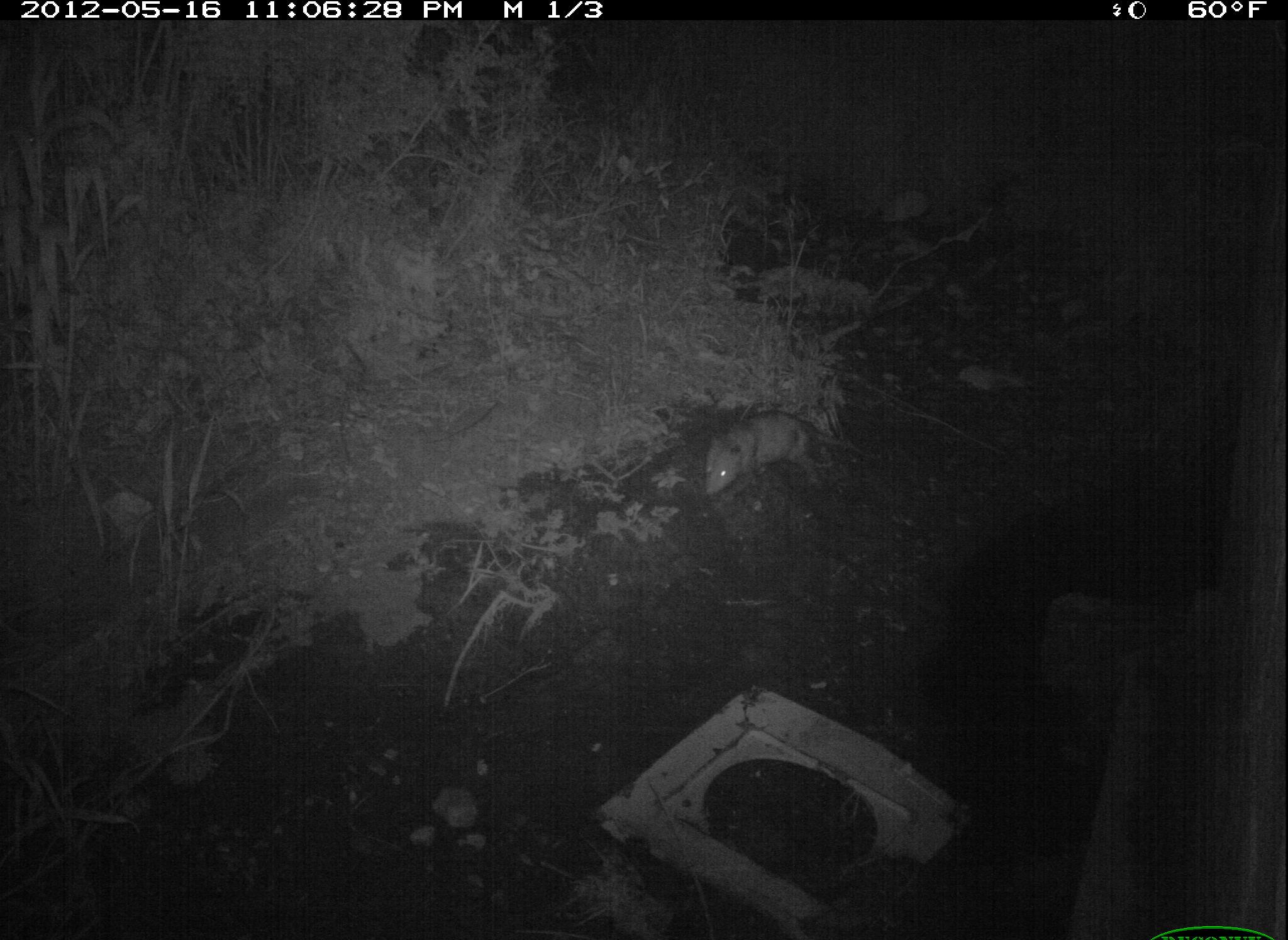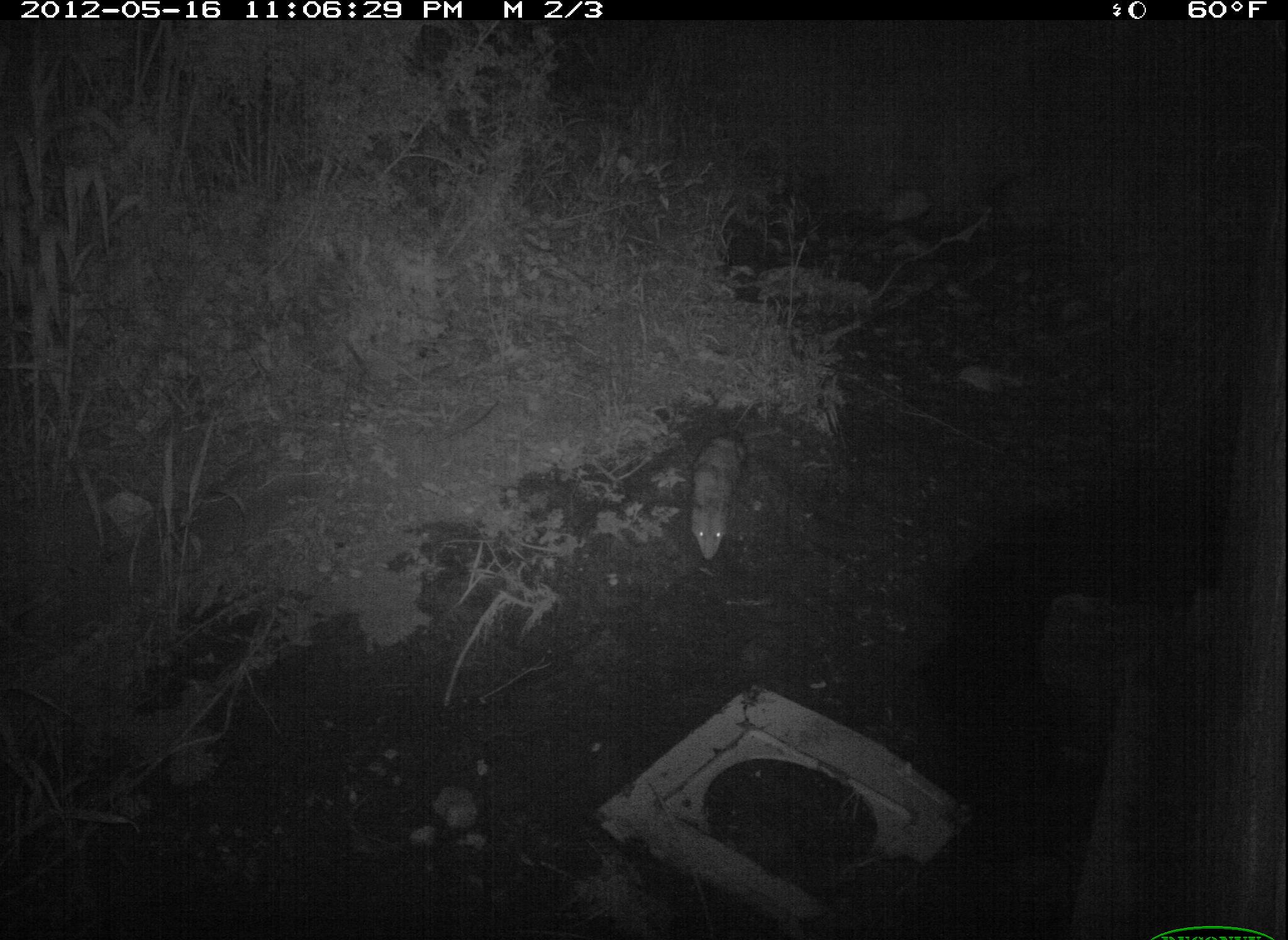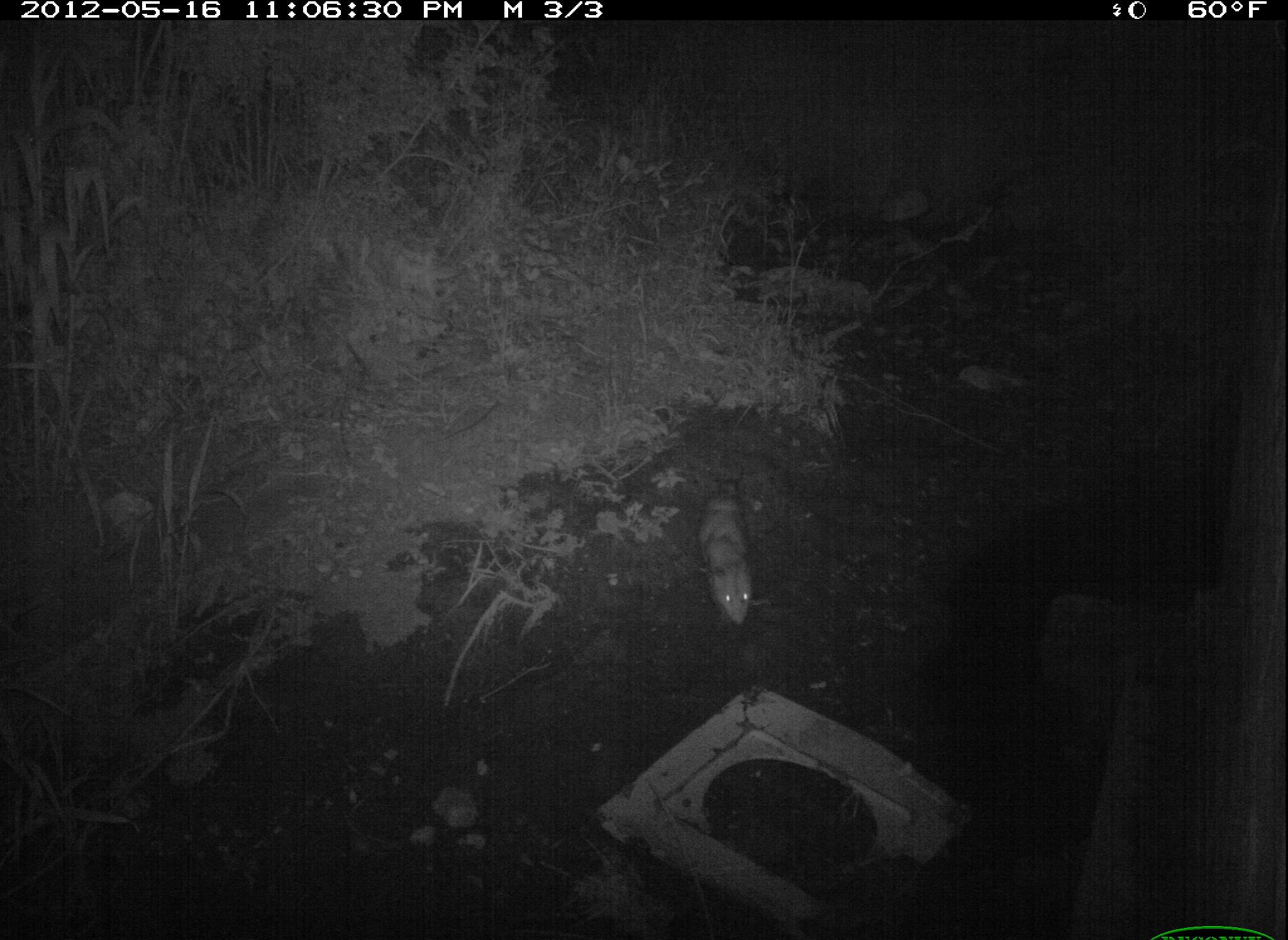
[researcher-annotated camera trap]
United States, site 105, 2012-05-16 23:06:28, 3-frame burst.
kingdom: Animalia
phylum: Chordata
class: Mammalia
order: Didelphimorphia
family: Didelphidae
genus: Didelphis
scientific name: Didelphis virginiana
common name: virginia opossum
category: opossum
Opossum (virginia opossum) (Didelphis virginiana).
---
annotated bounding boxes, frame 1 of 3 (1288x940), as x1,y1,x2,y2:
opossum: 696,401,879,504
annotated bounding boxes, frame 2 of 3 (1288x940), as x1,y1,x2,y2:
opossum: 667,424,765,580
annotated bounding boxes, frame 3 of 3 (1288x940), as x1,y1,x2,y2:
opossum: 689,459,795,657